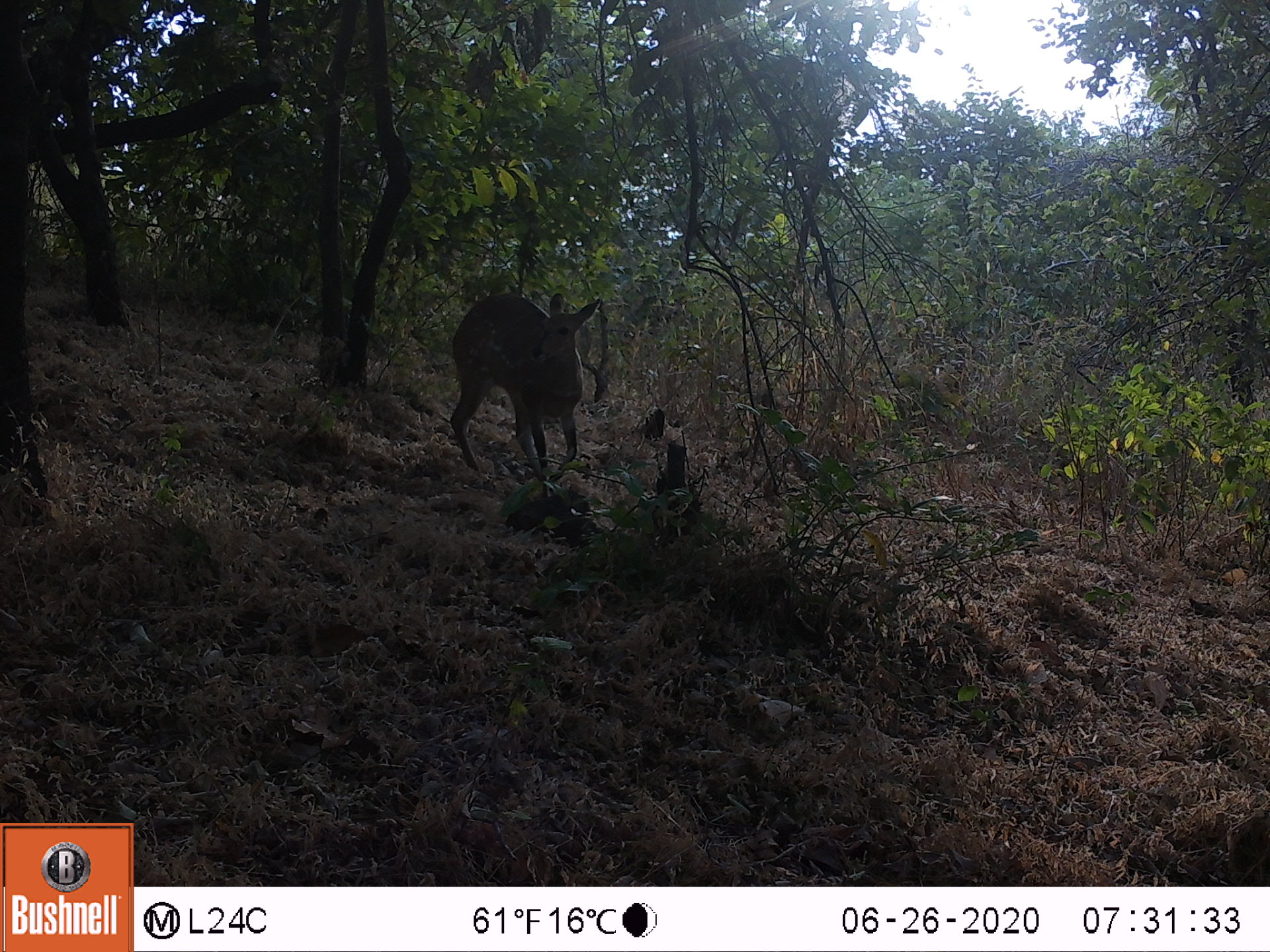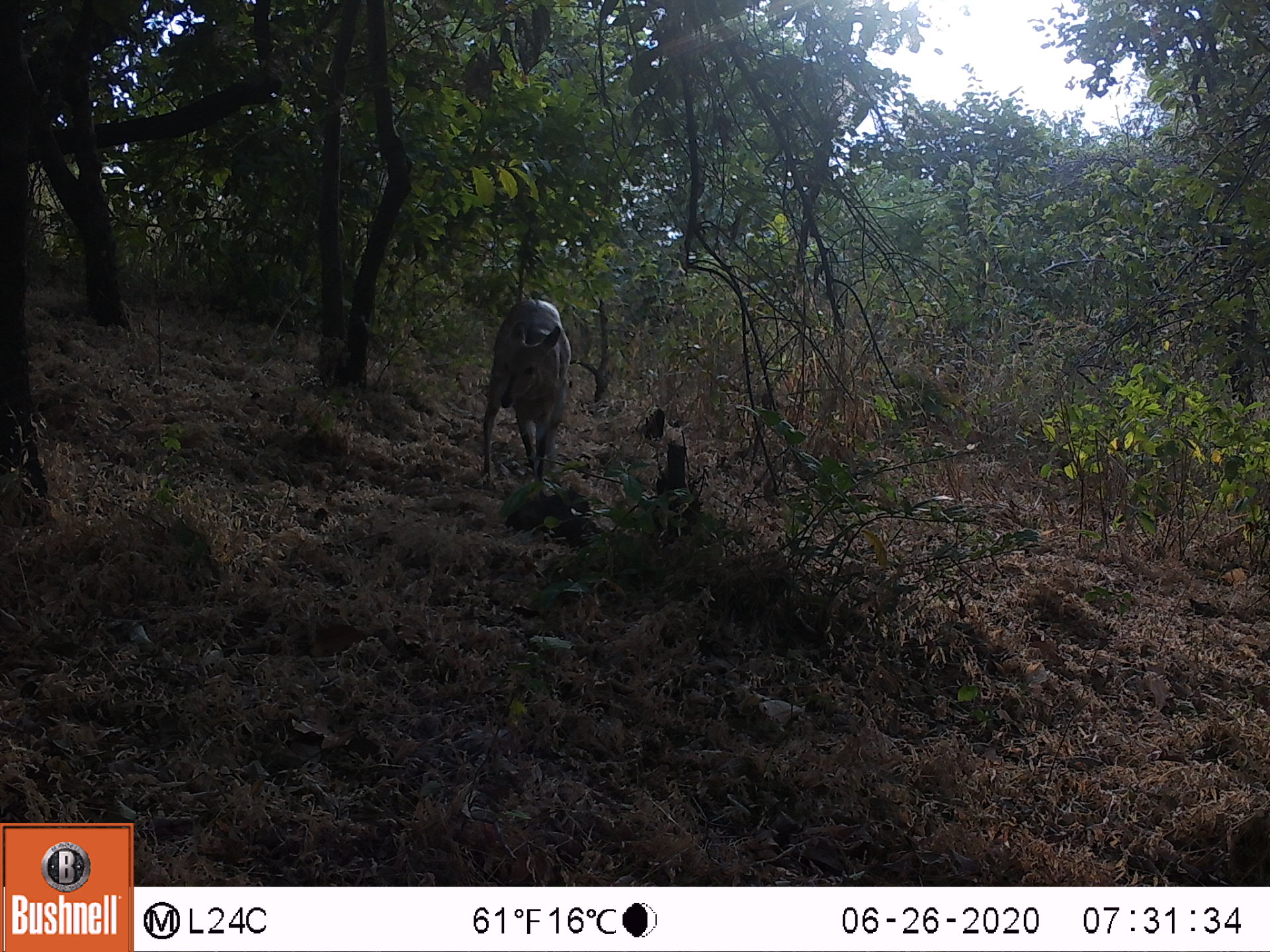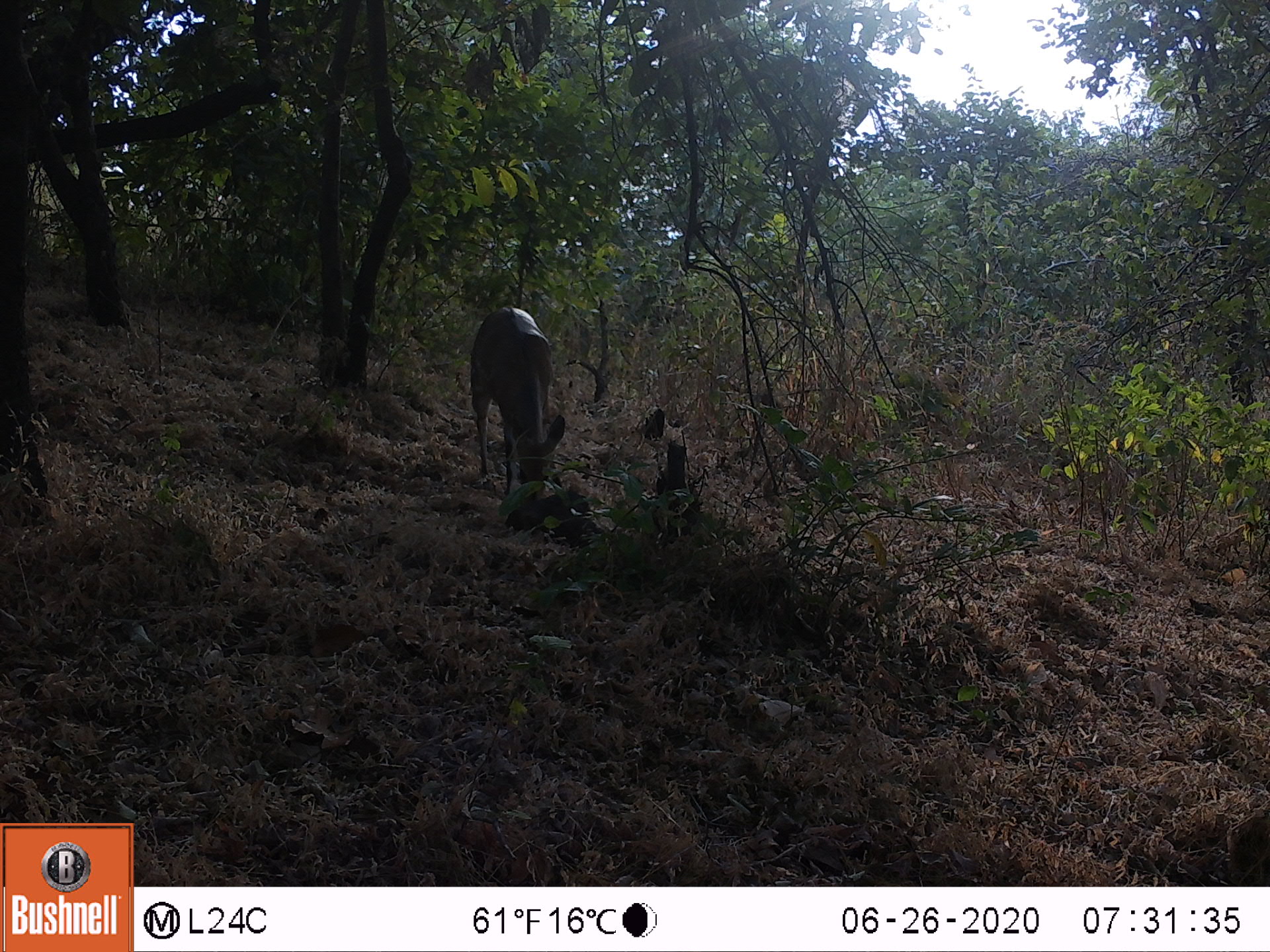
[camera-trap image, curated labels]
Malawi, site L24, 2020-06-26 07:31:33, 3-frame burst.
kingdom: Animalia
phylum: Chordata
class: Mammalia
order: Artiodactyla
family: Bovidae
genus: Tragelaphus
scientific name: Tragelaphus sylvaticus sylvaticus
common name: cape bushbuck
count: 1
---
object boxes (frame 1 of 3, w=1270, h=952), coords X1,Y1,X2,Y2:
cape bushbuck: 441,289,598,500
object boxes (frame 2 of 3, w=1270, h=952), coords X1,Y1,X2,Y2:
cape bushbuck: 478,294,576,497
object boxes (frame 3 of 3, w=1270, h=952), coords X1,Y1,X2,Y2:
cape bushbuck: 463,303,567,505